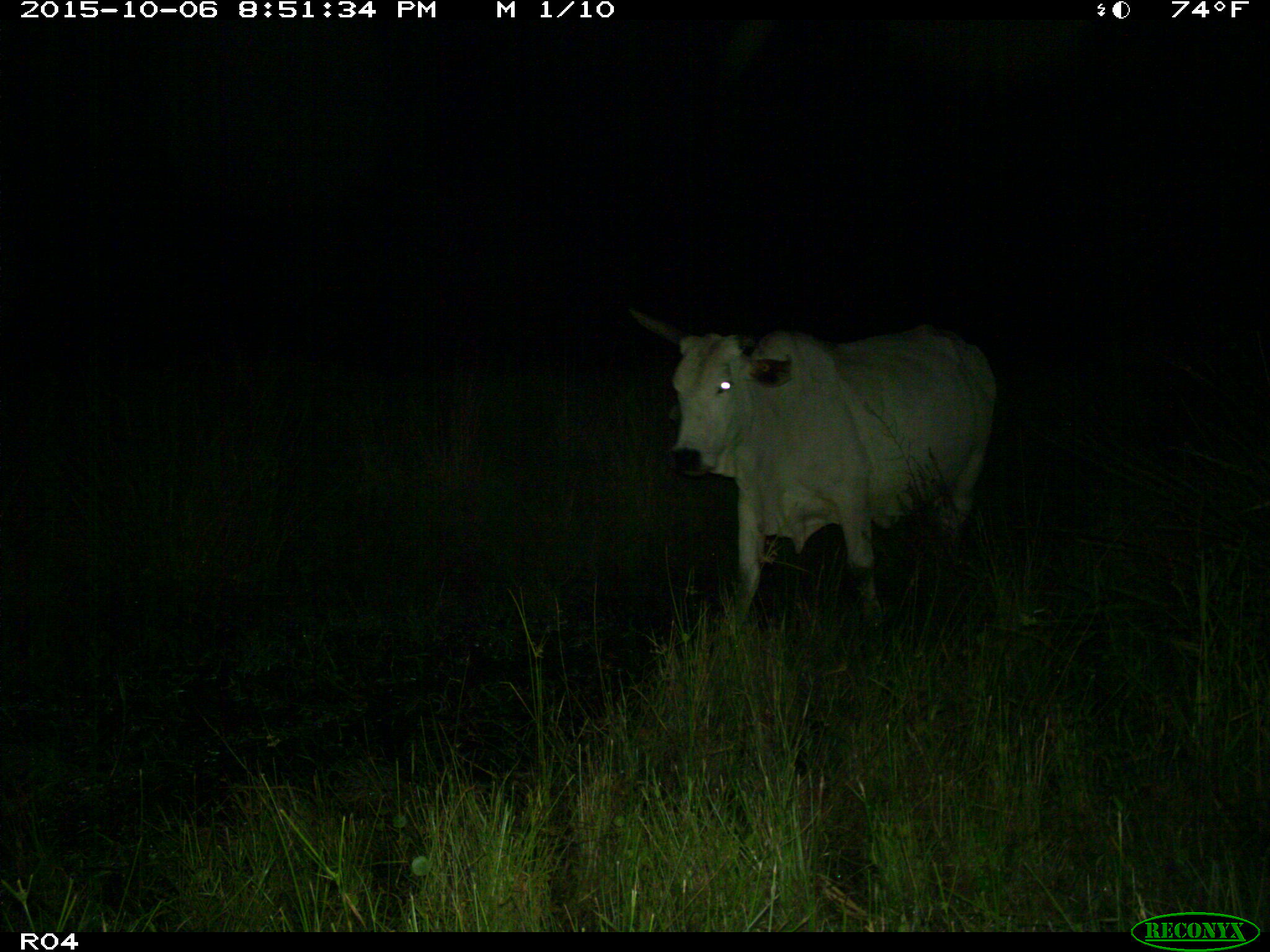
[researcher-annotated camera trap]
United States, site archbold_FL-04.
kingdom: Animalia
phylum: Chordata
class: Mammalia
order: Artiodactyla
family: Bovidae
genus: Bos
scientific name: Bos taurus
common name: domestic cow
Bos taurus (domestic cow).